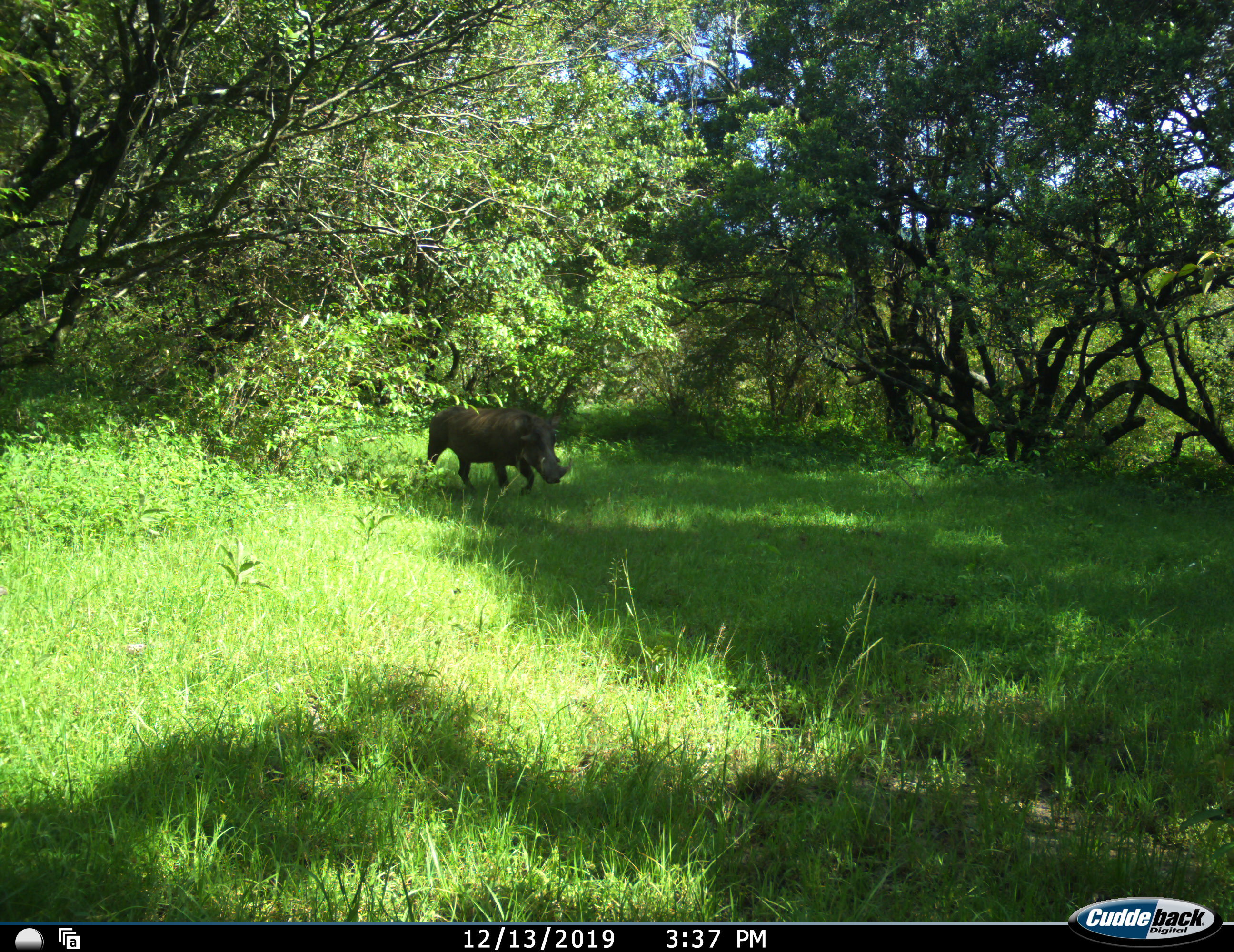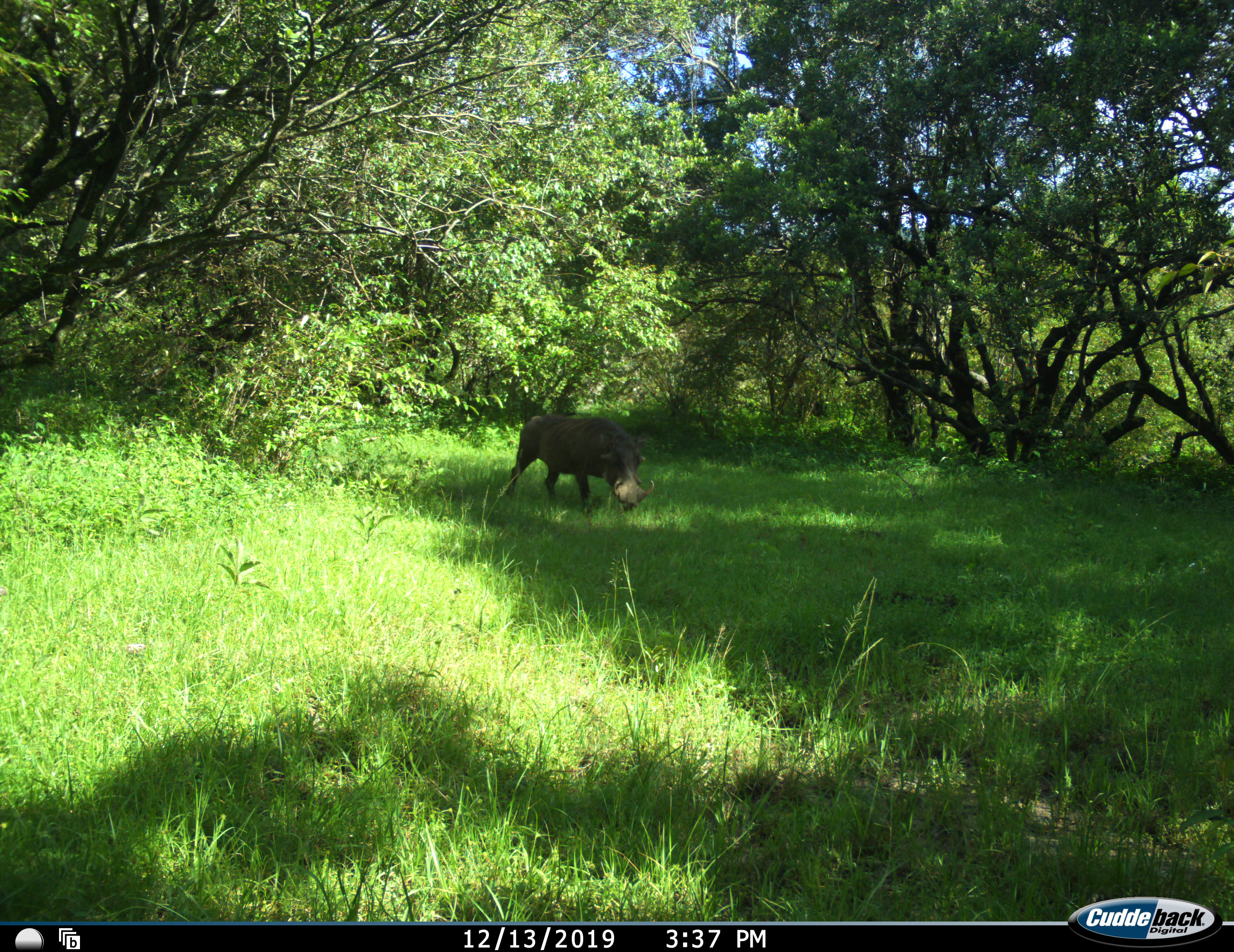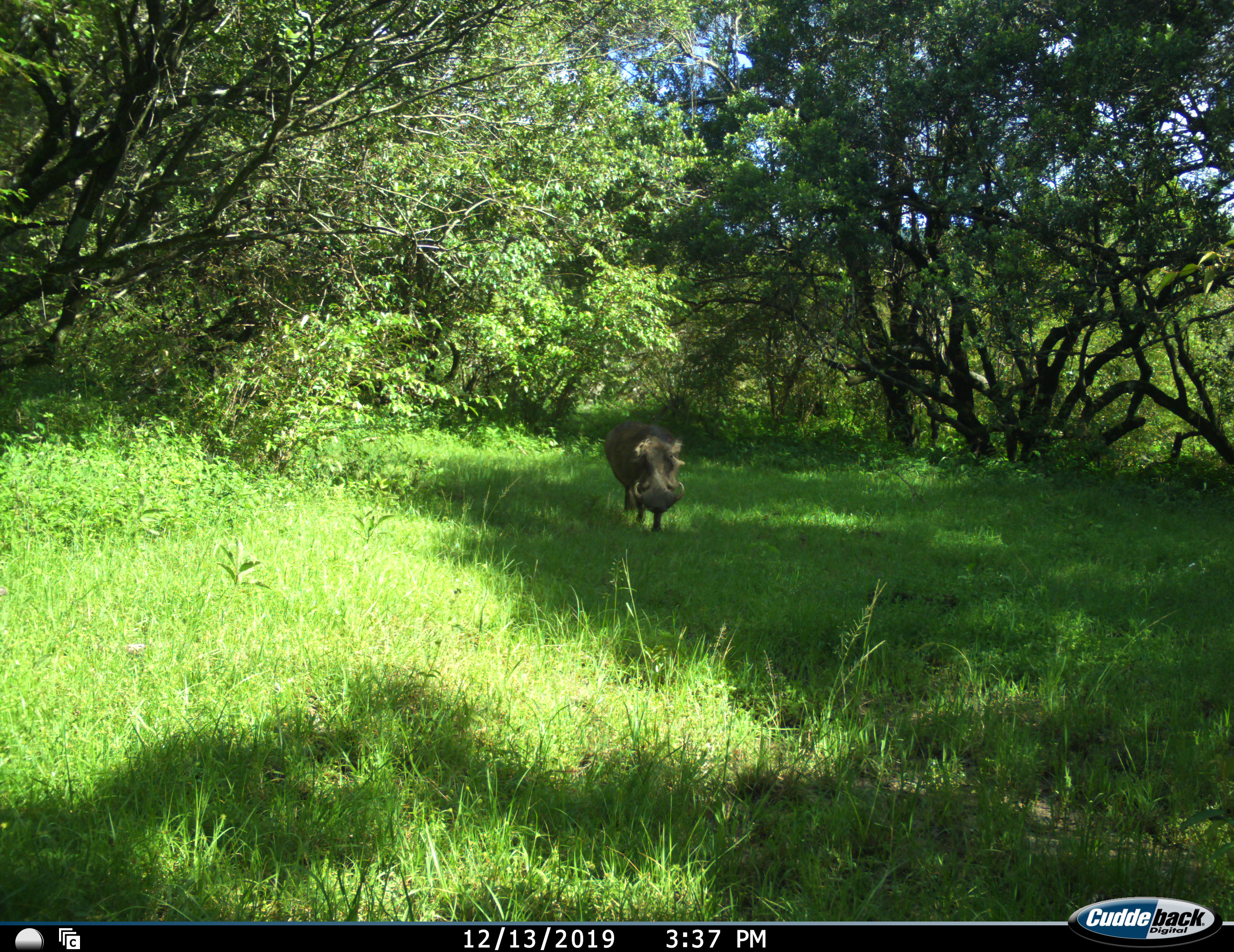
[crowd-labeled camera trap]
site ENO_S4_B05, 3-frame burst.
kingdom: Animalia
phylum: Chordata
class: Mammalia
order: Artiodactyla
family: Suidae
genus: Phacochoerus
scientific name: Phacochoerus africanus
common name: warthog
Warthog (Phacochoerus africanus), count 1. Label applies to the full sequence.